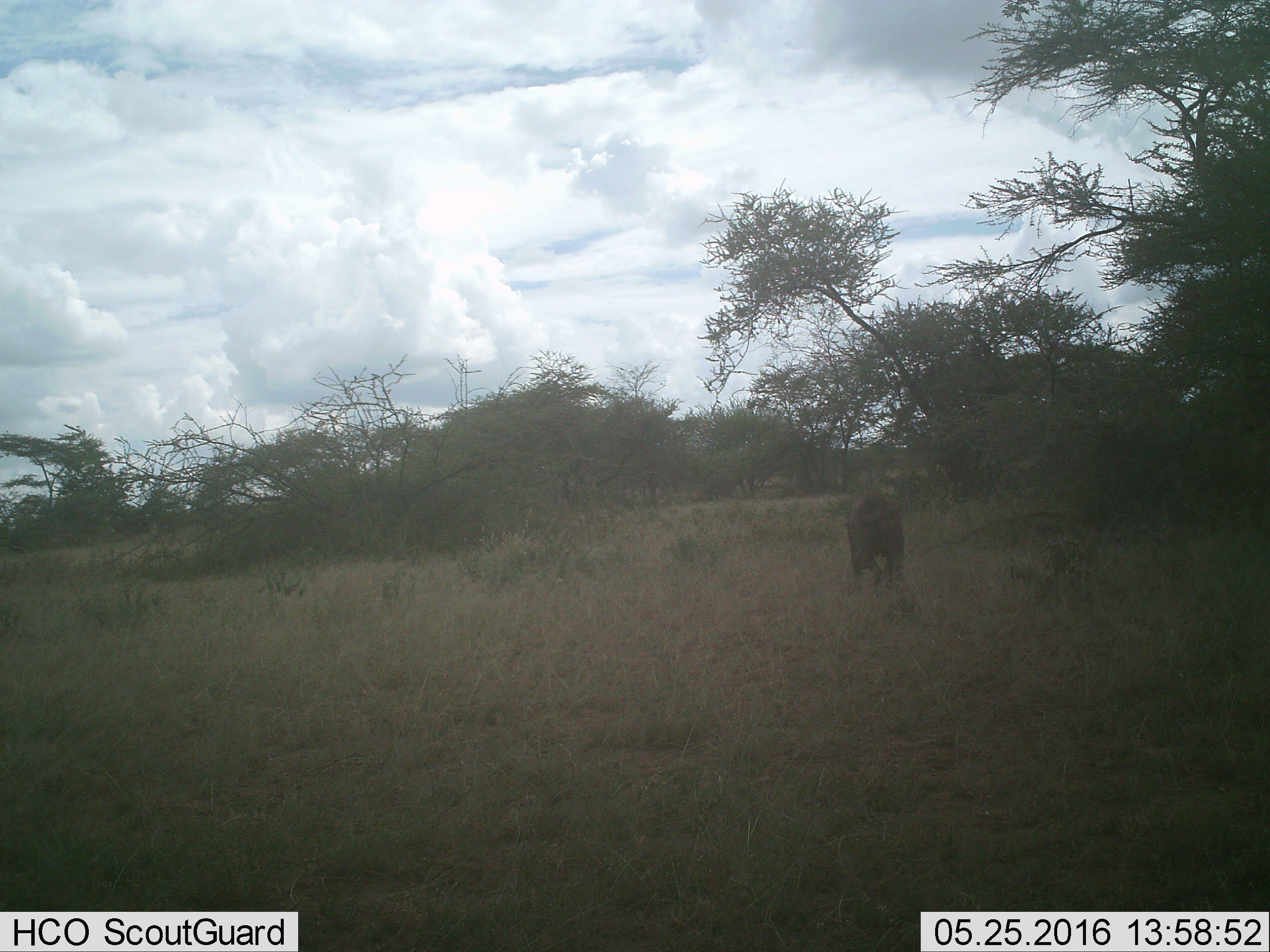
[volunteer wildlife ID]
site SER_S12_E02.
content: unidentified animal